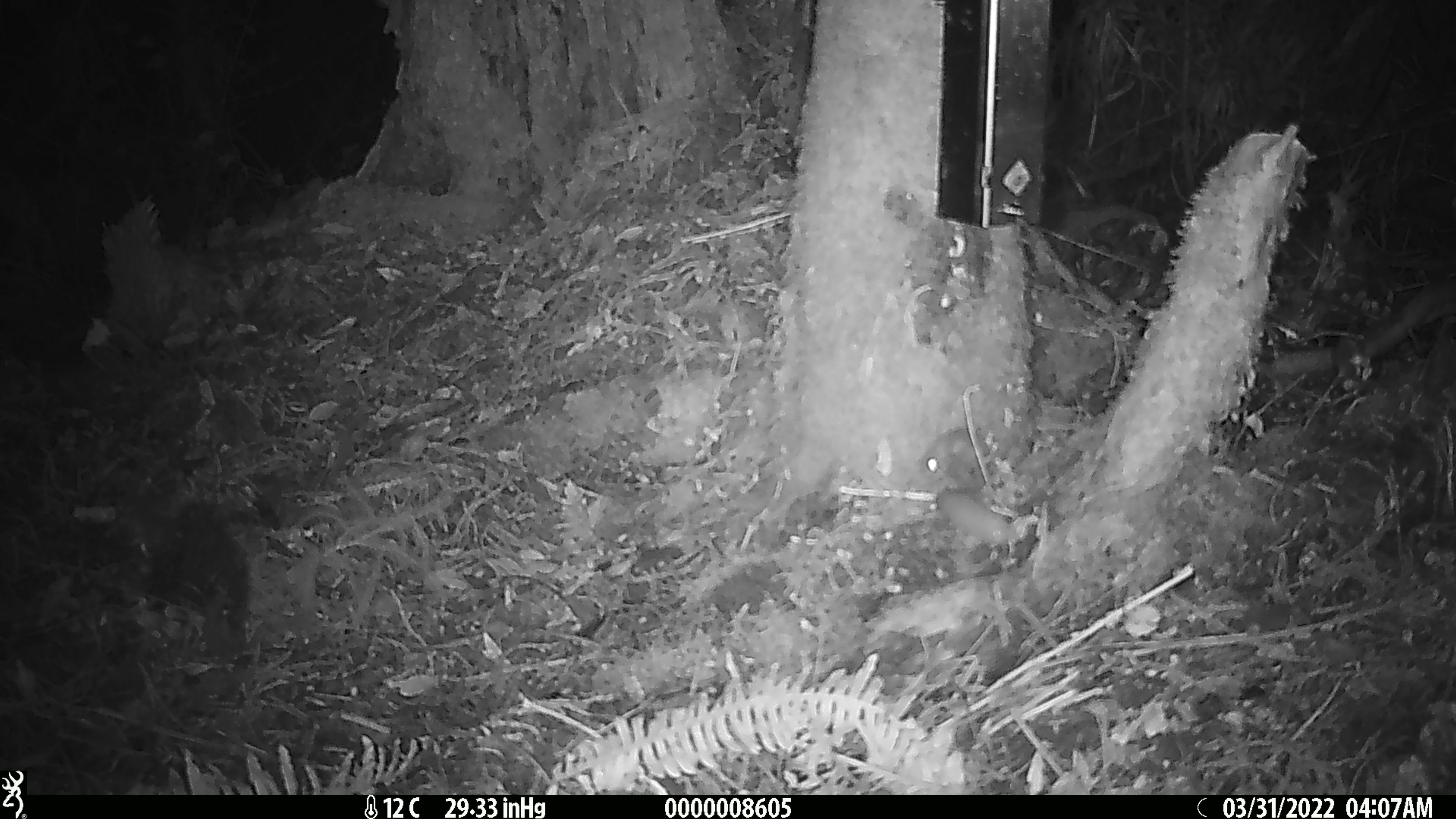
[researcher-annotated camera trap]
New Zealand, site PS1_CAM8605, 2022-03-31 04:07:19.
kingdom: Animalia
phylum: Chordata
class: Mammalia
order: Rodentia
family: Muridae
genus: Mus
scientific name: Mus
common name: mouse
Mouse (Mus).